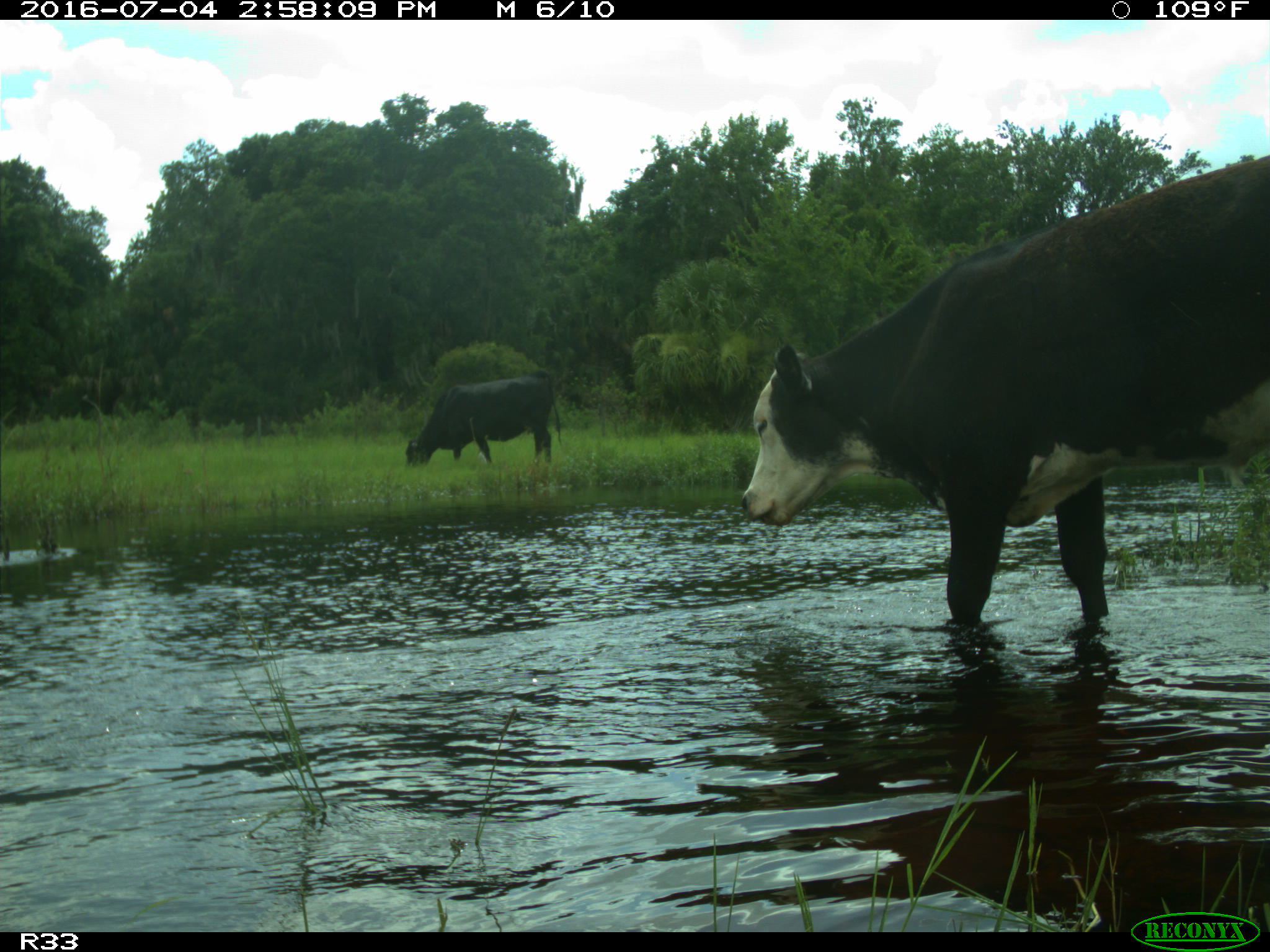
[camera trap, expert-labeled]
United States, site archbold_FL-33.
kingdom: Animalia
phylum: Chordata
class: Mammalia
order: Artiodactyla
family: Bovidae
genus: Bos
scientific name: Bos taurus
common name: domestic cow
Bos taurus (domestic cow).